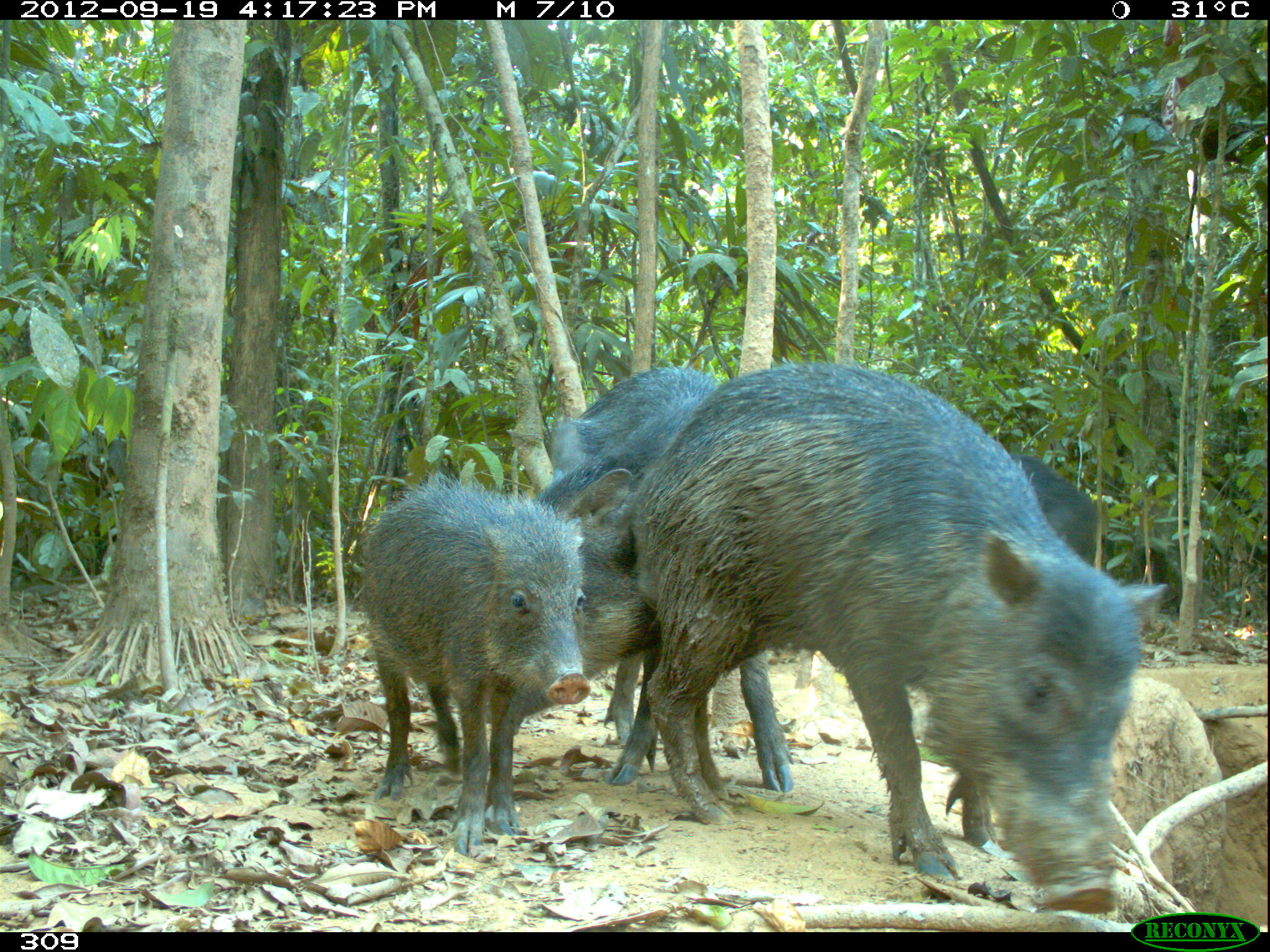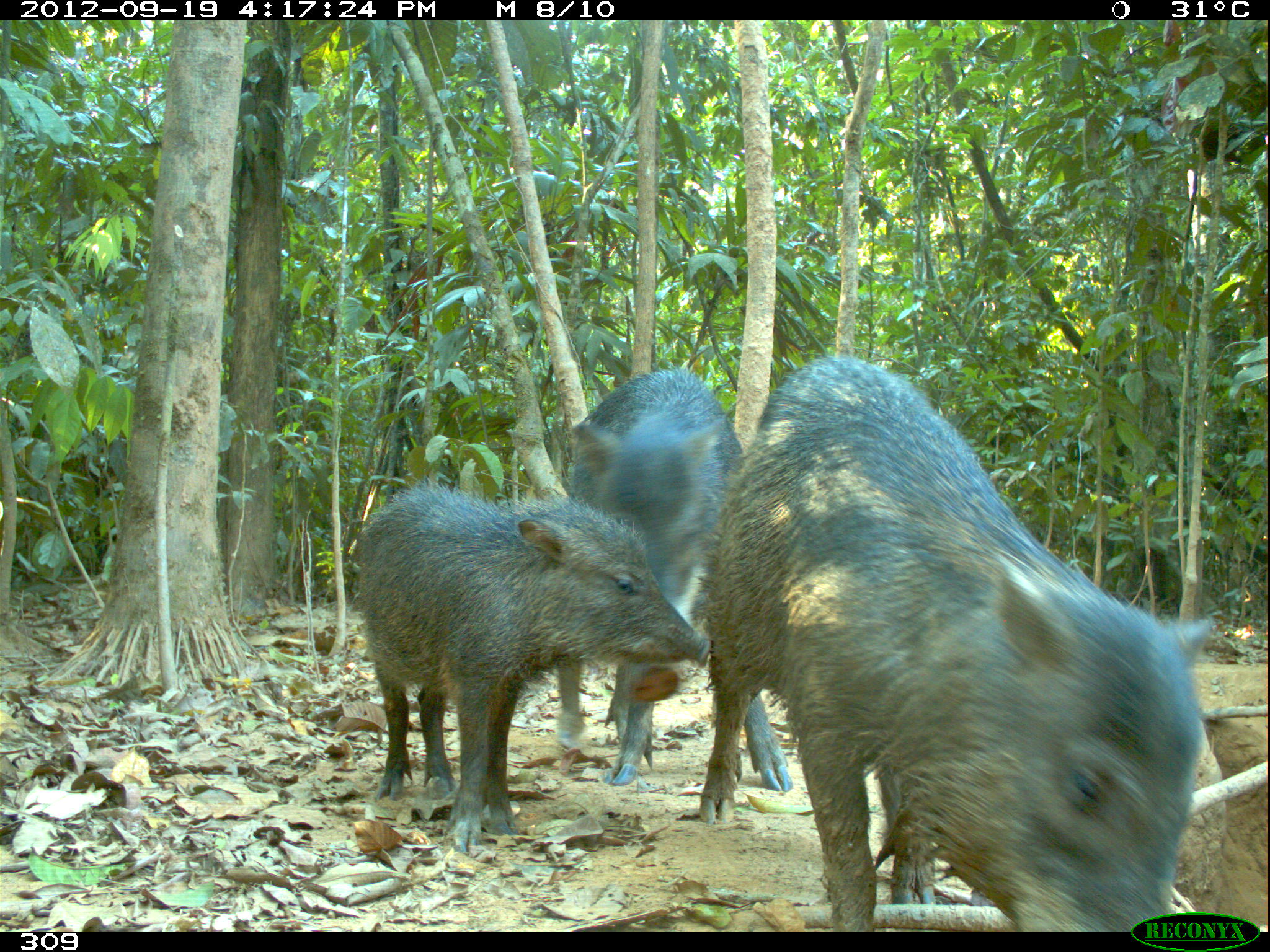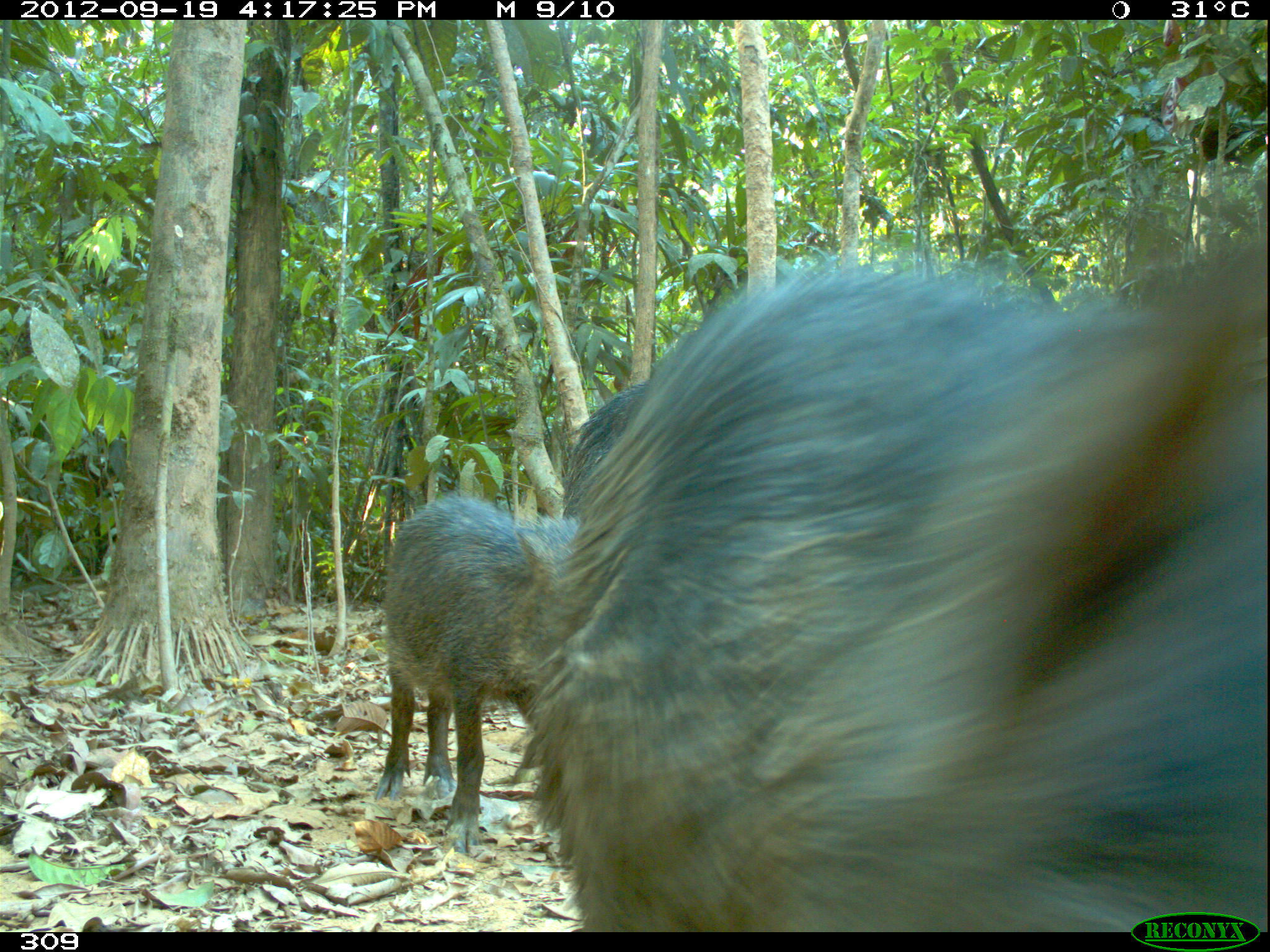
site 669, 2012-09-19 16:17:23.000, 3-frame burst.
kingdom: Animalia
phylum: Chordata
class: Mammalia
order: Artiodactyla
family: Tayassuidae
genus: Tayassu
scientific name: Tayassu pecari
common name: white-lipped peccary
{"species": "Tayassu pecari (white-lipped peccary)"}